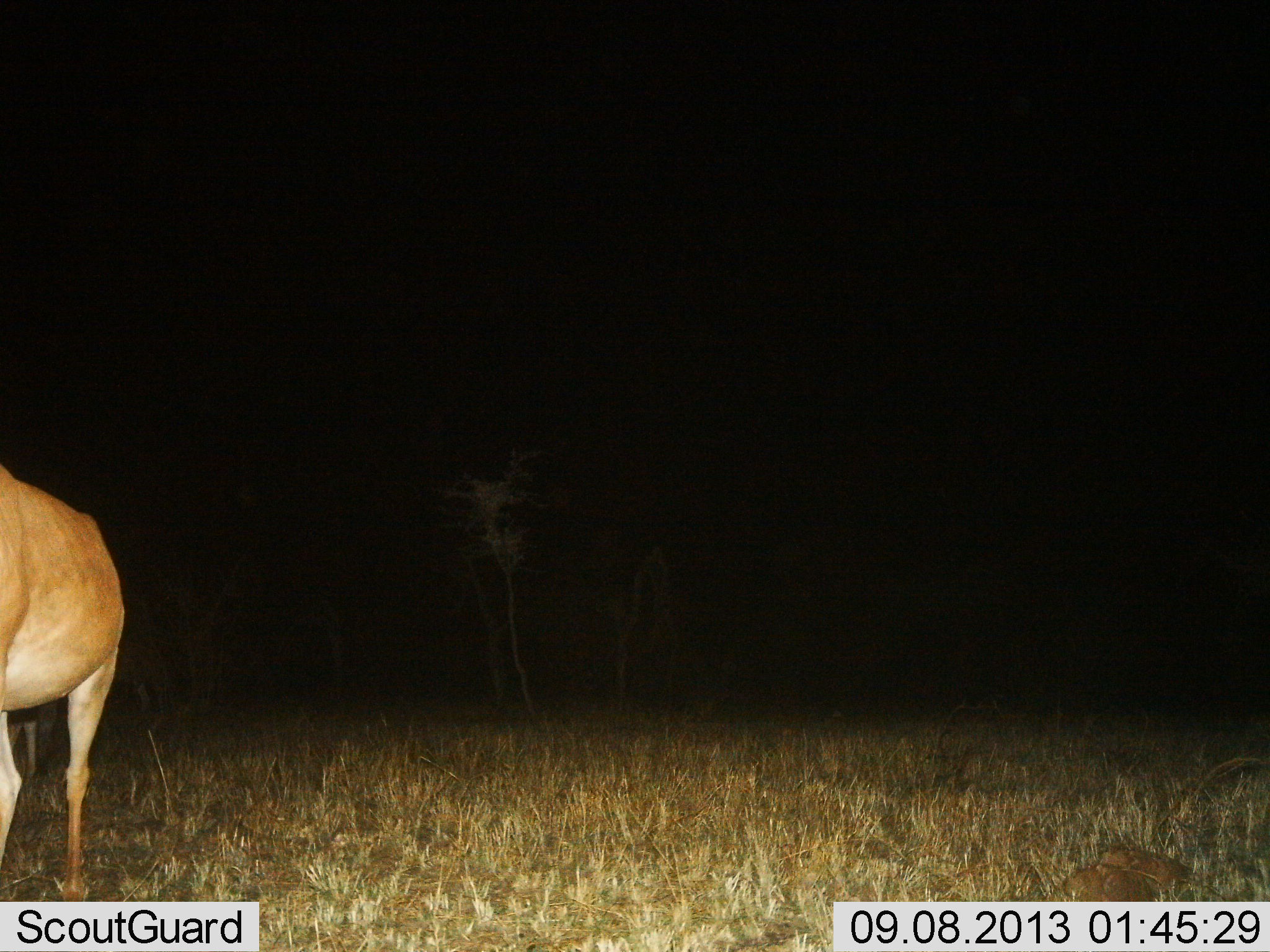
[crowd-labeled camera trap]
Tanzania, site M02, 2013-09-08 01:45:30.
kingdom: Animalia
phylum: Chordata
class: Mammalia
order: Artiodactyla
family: Bovidae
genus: Alcelaphus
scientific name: Alcelaphus buselaphus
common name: hartebeest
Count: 1.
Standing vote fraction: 88%.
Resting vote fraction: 0%.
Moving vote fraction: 12%.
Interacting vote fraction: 0%.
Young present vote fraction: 0%.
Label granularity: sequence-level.